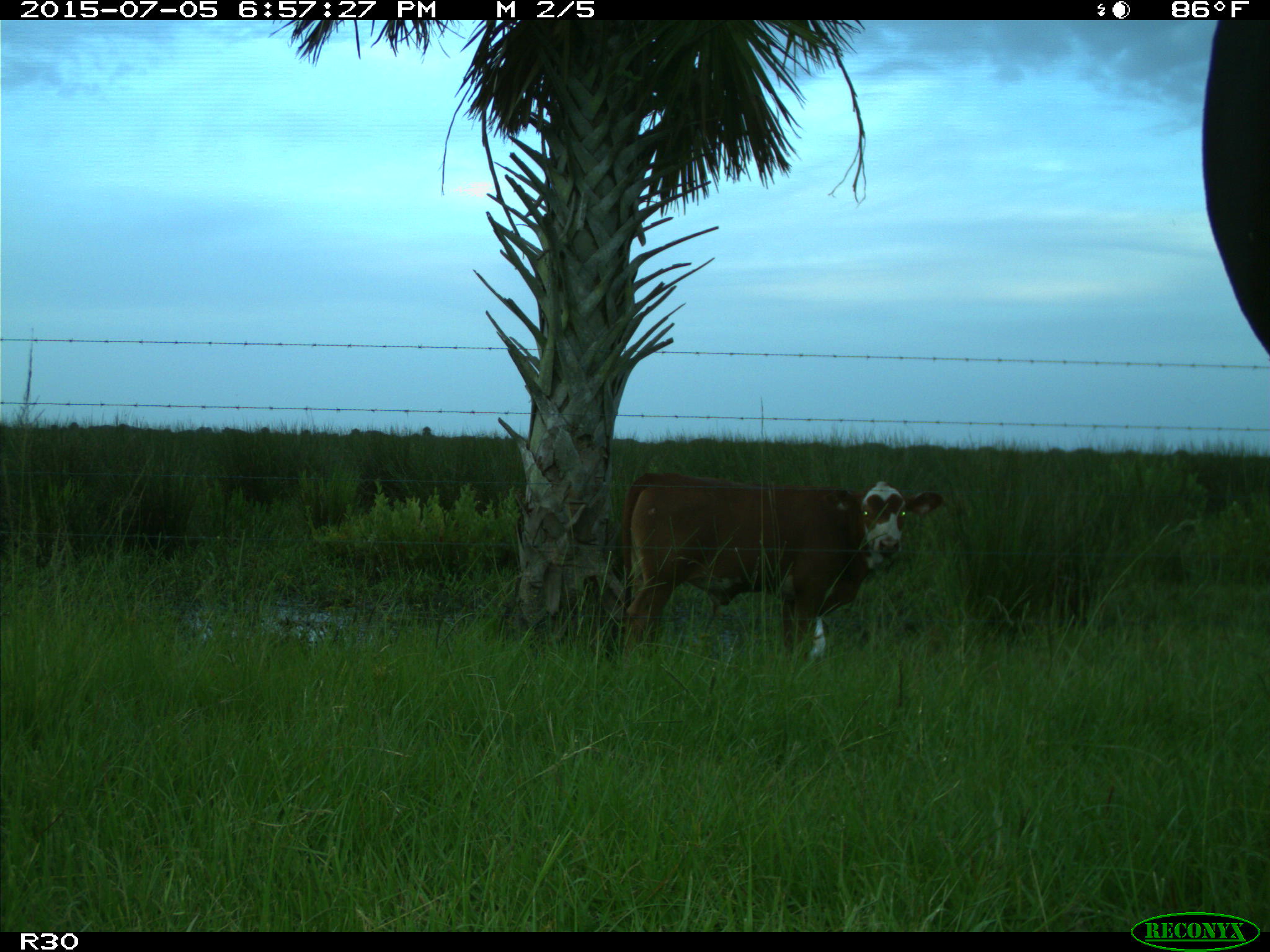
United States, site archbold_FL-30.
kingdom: Animalia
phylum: Chordata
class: Mammalia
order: Artiodactyla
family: Bovidae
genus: Bos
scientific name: Bos taurus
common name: domestic cow